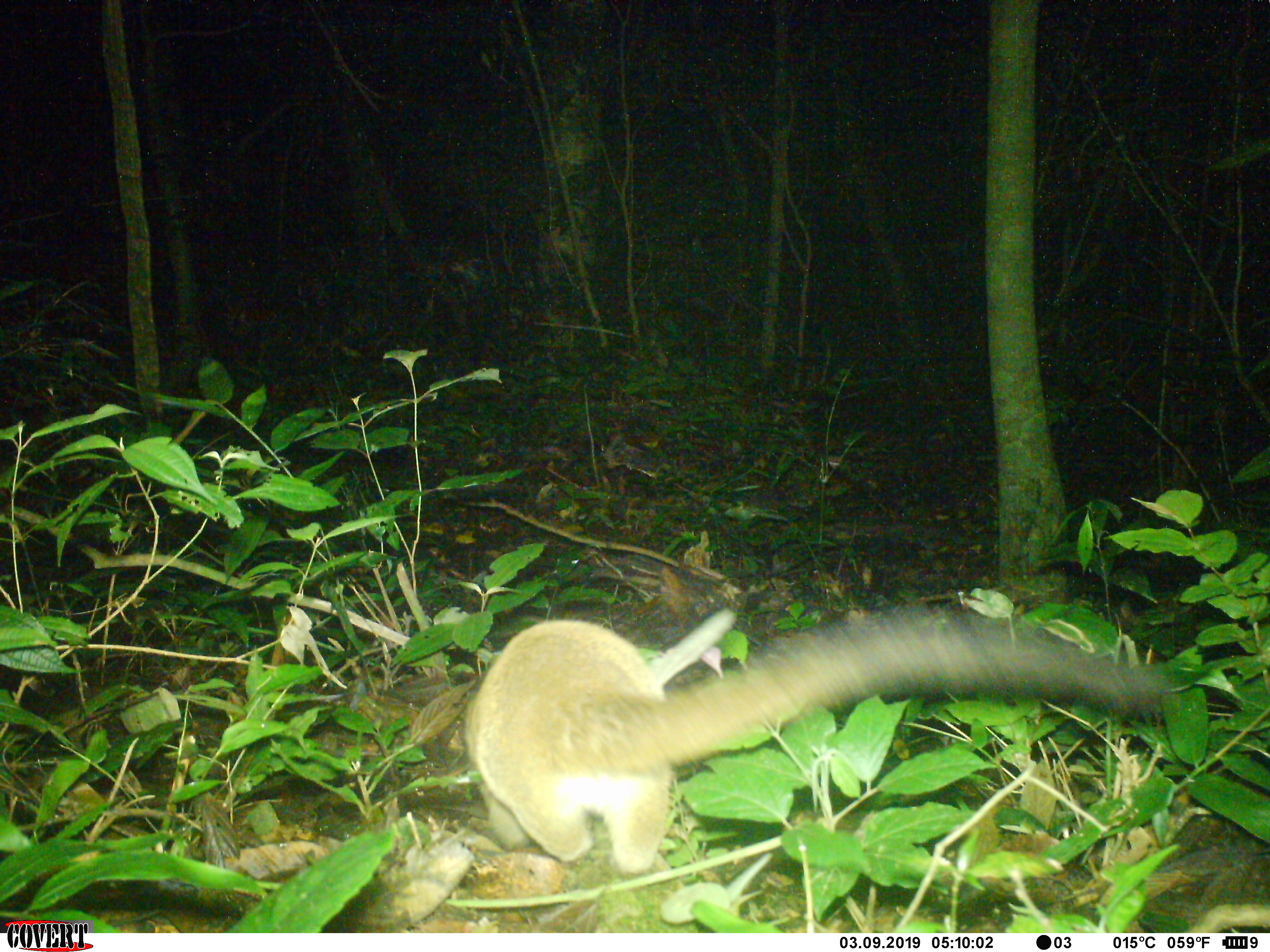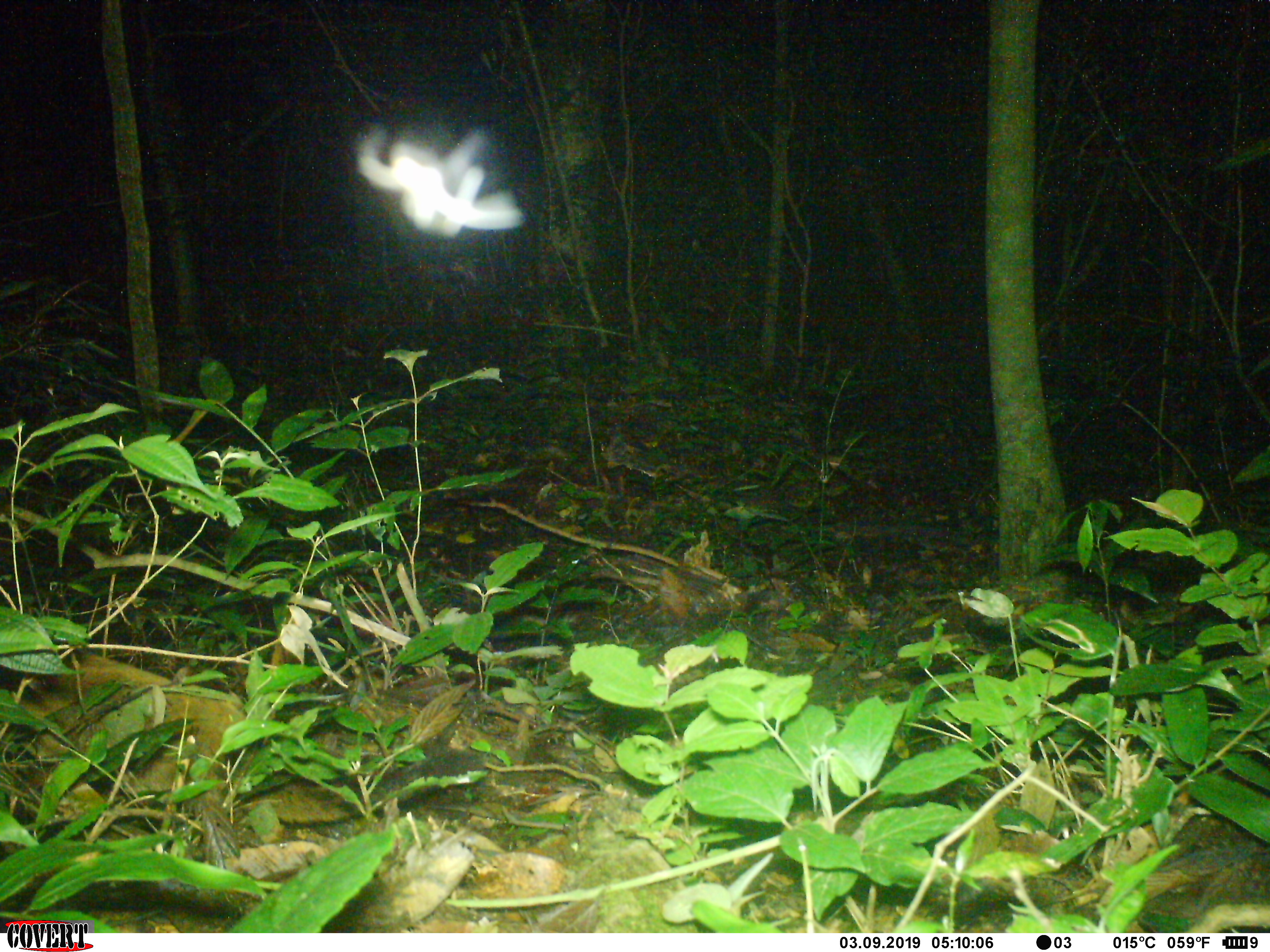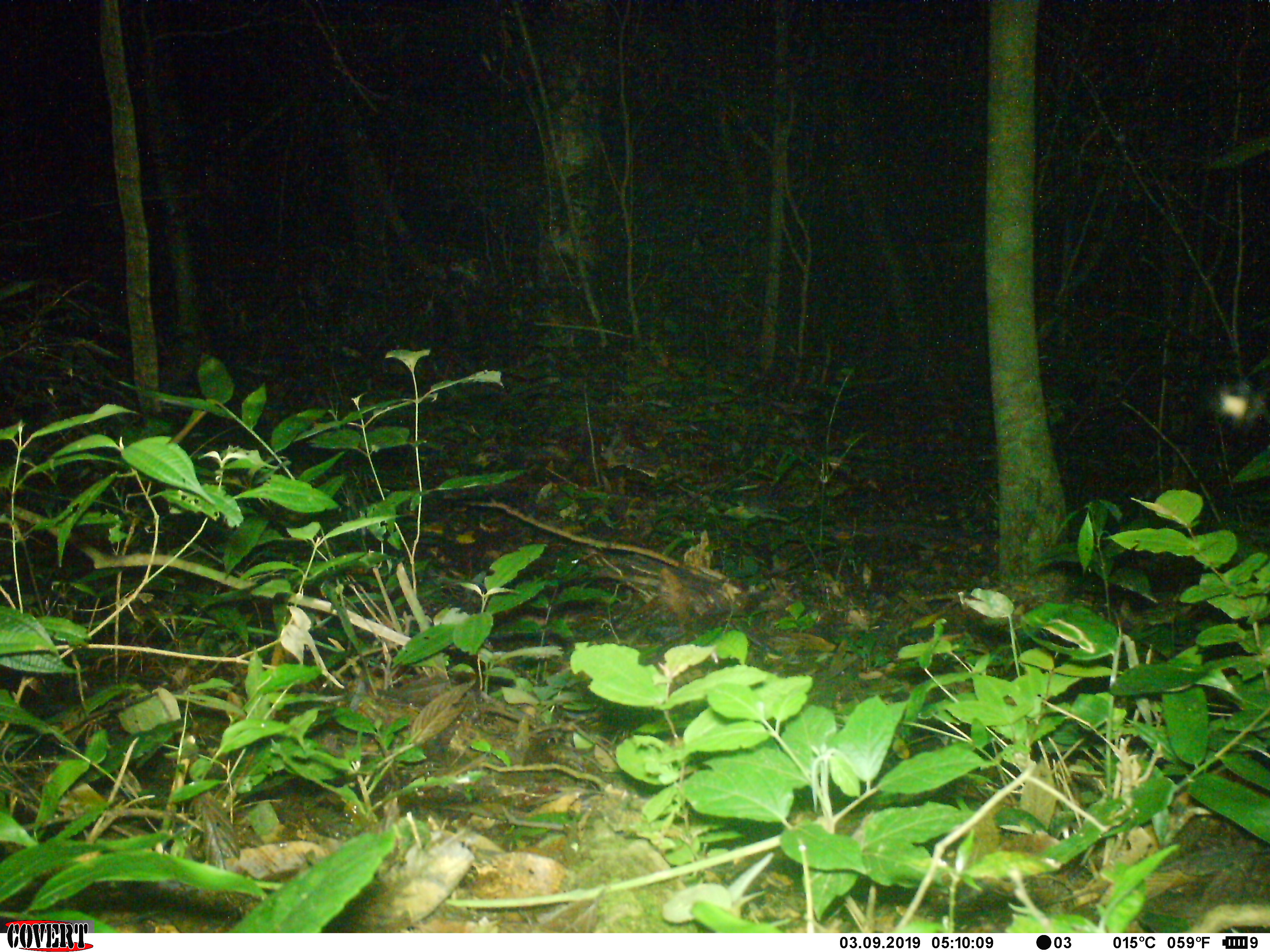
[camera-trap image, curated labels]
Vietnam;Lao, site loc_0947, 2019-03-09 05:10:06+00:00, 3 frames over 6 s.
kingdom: Animalia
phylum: Chordata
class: Mammalia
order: Carnivora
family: Viverridae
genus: Paguma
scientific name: Paguma larvata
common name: masked palm civet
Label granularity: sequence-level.